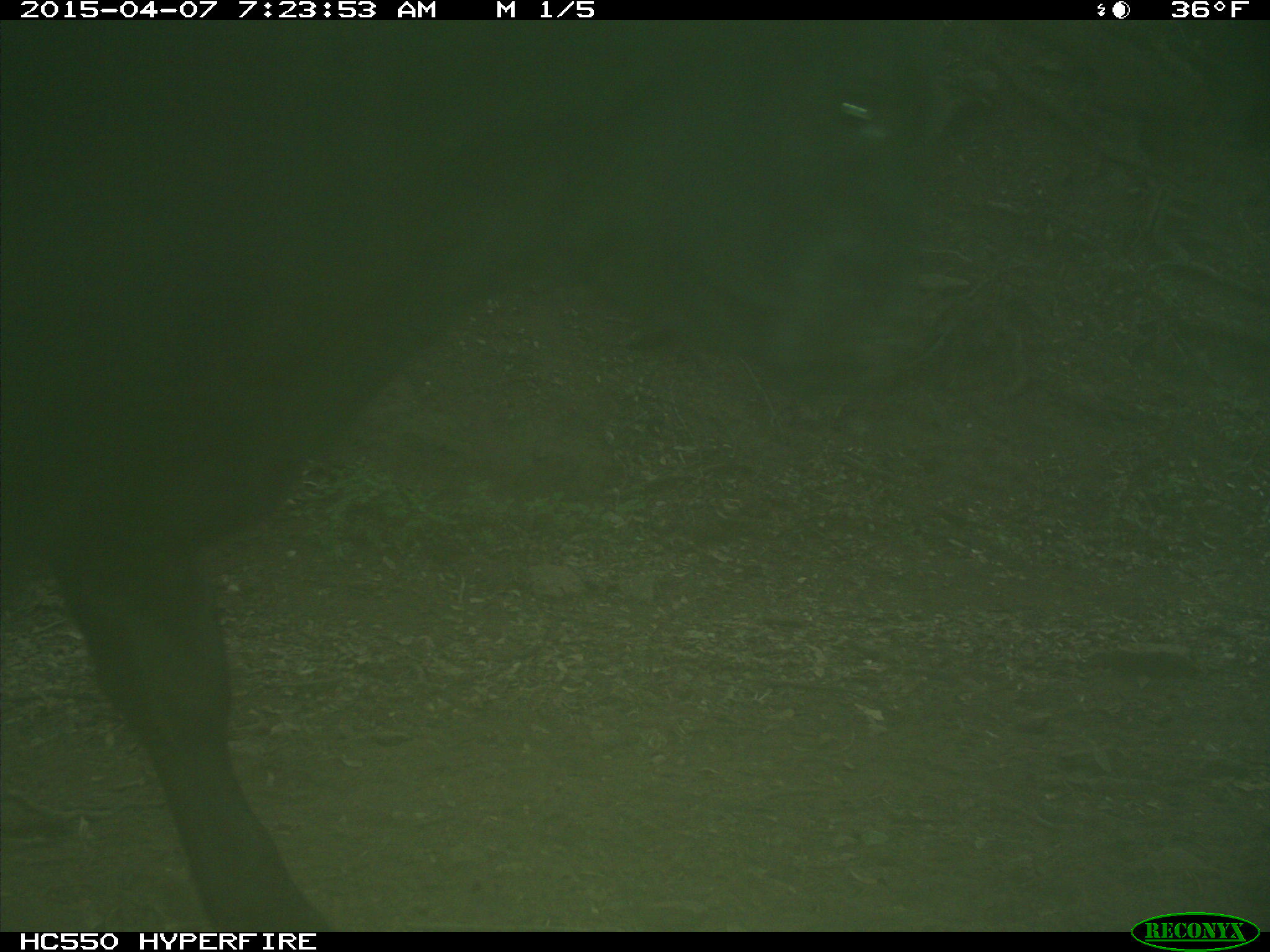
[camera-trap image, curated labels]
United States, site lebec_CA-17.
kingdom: Animalia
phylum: Chordata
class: Mammalia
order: Artiodactyla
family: Bovidae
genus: Bos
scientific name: Bos taurus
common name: domestic cow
Bos taurus (domestic cow).